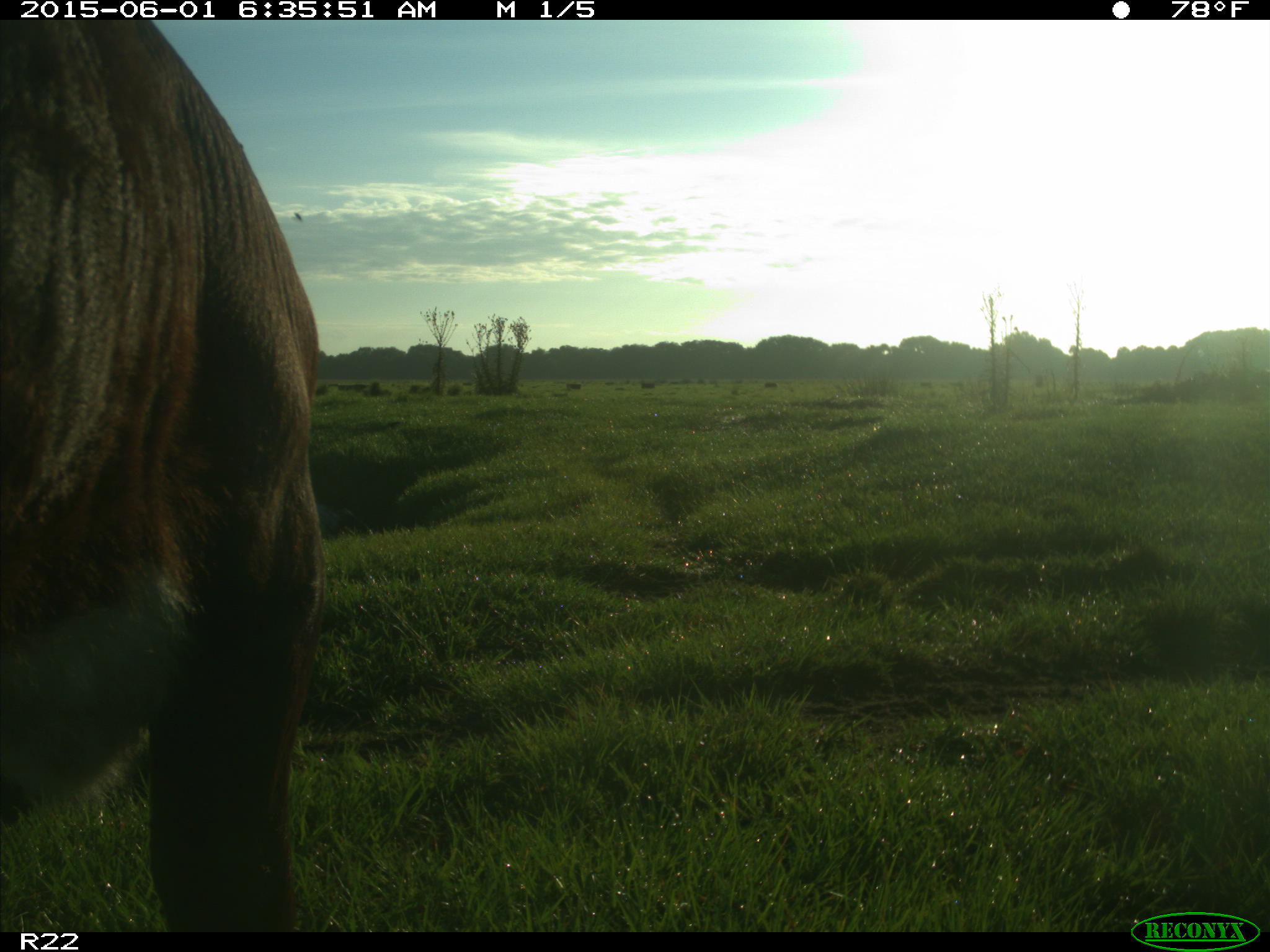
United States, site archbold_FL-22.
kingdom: Animalia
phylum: Chordata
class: Mammalia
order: Artiodactyla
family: Bovidae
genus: Bos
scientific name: Bos taurus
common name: domestic cow